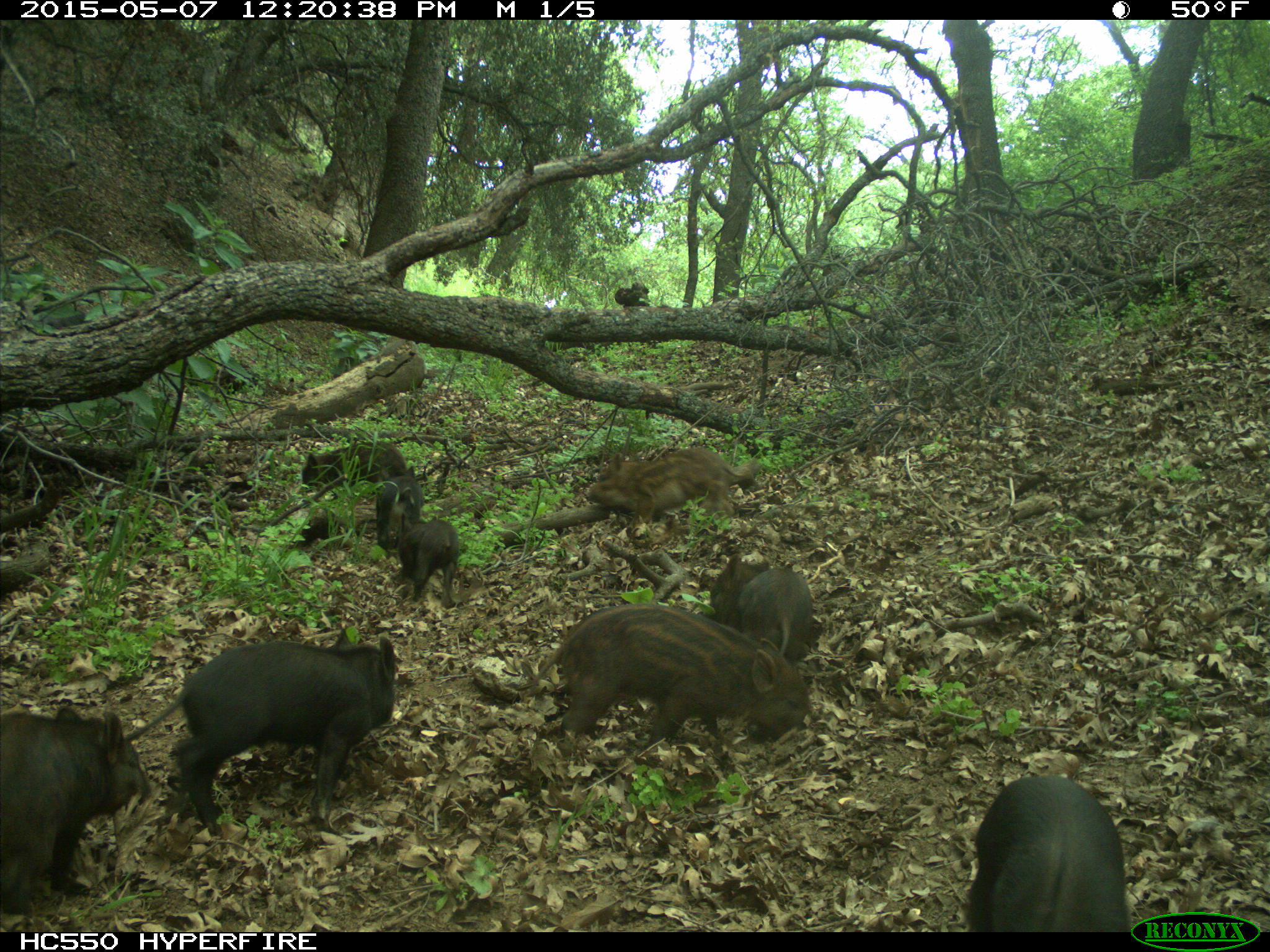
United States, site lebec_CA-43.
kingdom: Animalia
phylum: Chordata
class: Mammalia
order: Artiodactyla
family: Suidae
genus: Sus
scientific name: Sus scrofa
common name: wild boar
Sus scrofa (wild boar).